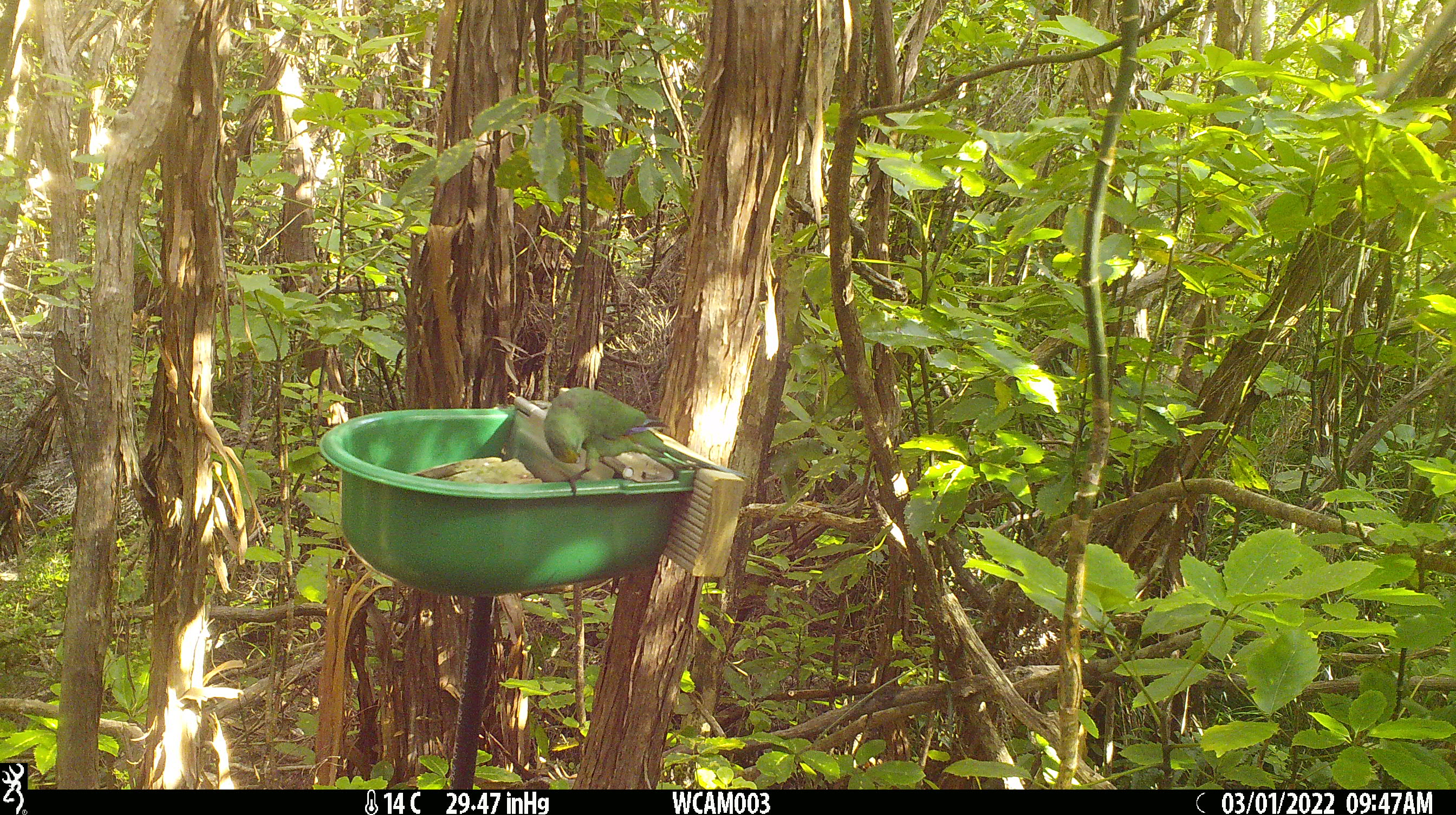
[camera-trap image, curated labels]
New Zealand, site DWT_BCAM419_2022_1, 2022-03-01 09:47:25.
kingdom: Animalia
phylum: Chordata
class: Aves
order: Psittaciformes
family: Psittaculidae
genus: Cyanoramphus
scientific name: Cyanoramphus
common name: parakeet